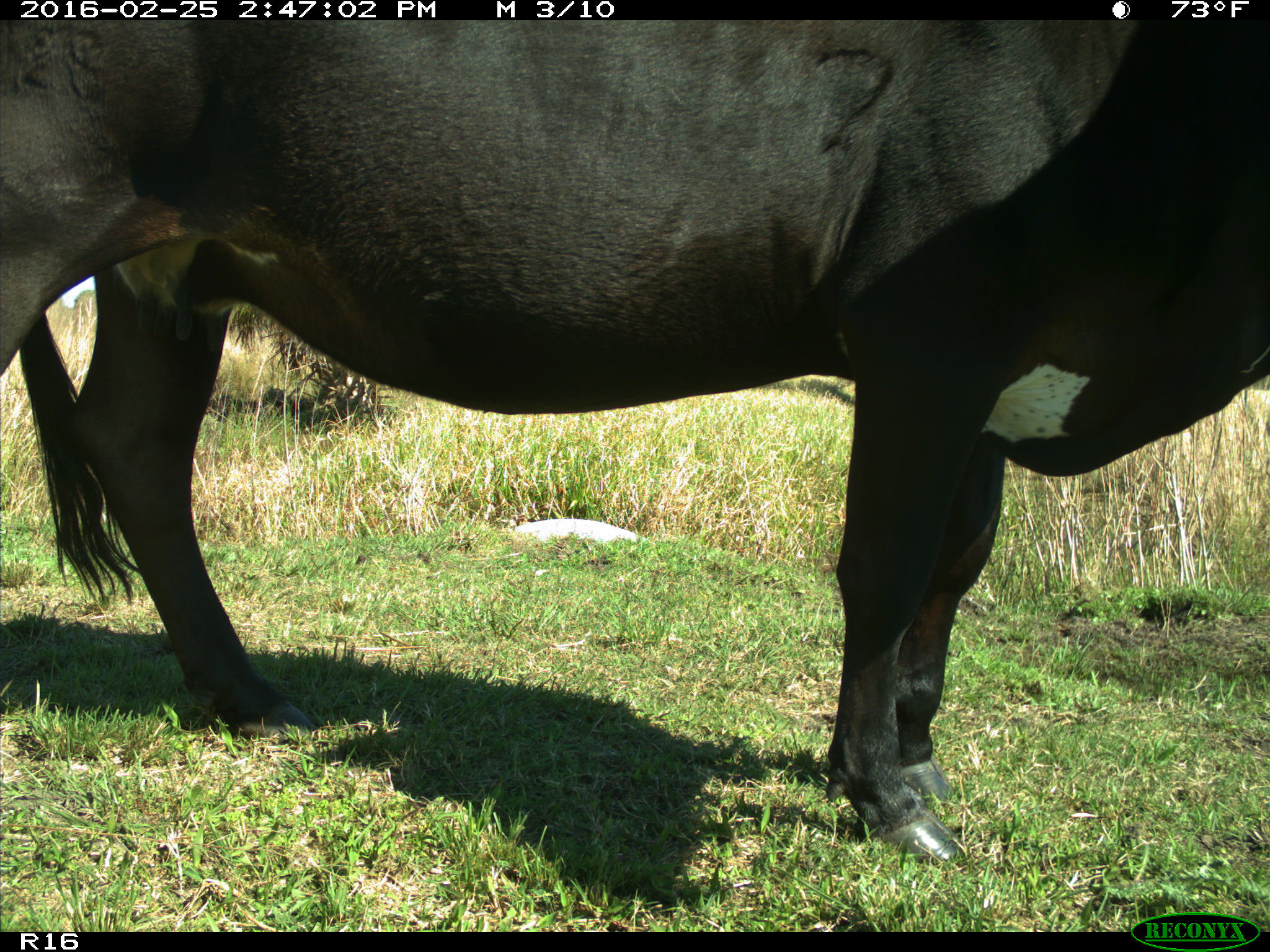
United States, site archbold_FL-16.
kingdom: Animalia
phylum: Chordata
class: Mammalia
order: Artiodactyla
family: Bovidae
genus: Bos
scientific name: Bos taurus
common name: domestic cow